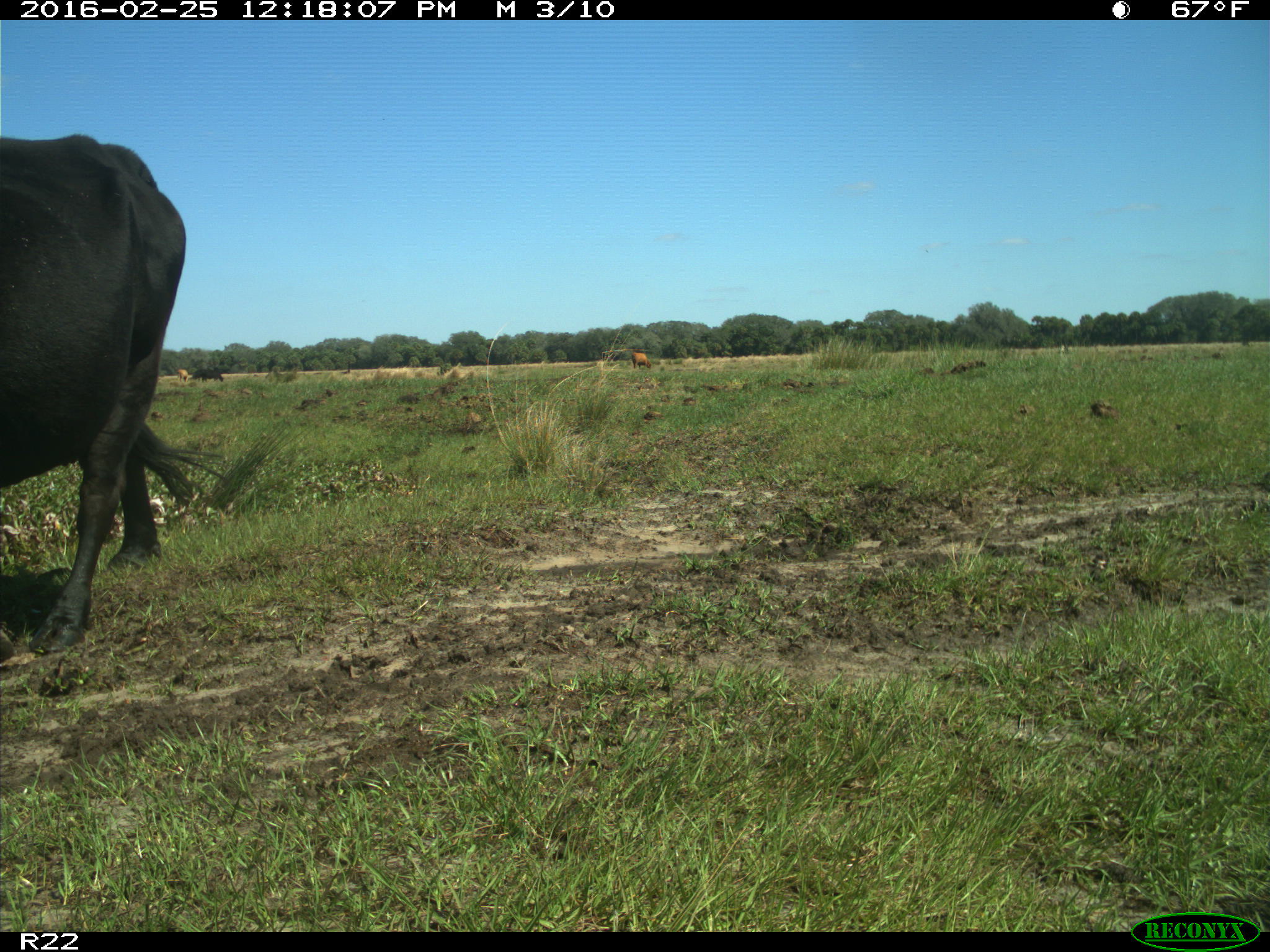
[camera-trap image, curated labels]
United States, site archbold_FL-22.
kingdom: Animalia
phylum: Chordata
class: Mammalia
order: Artiodactyla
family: Bovidae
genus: Bos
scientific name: Bos taurus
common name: domestic cow